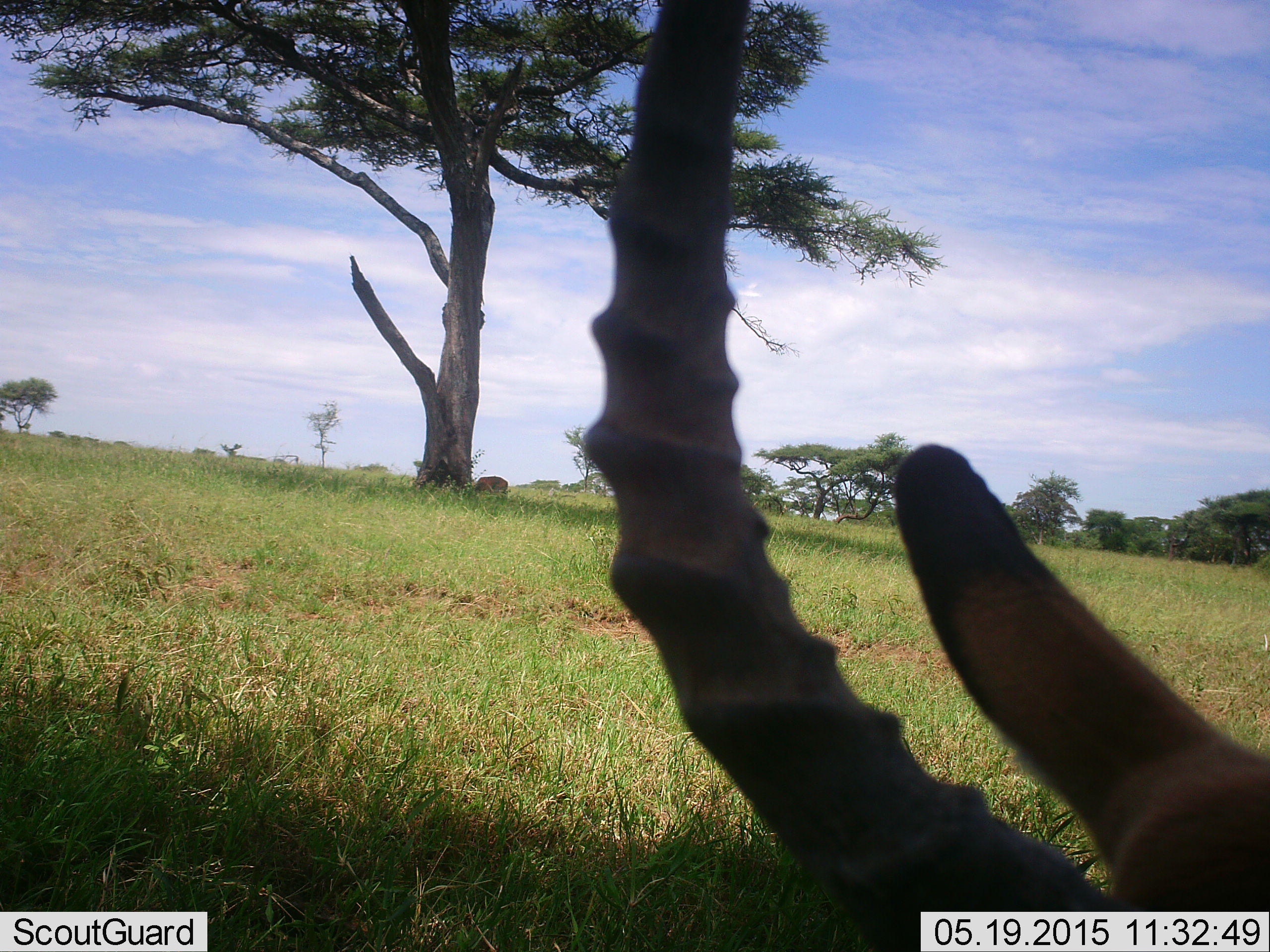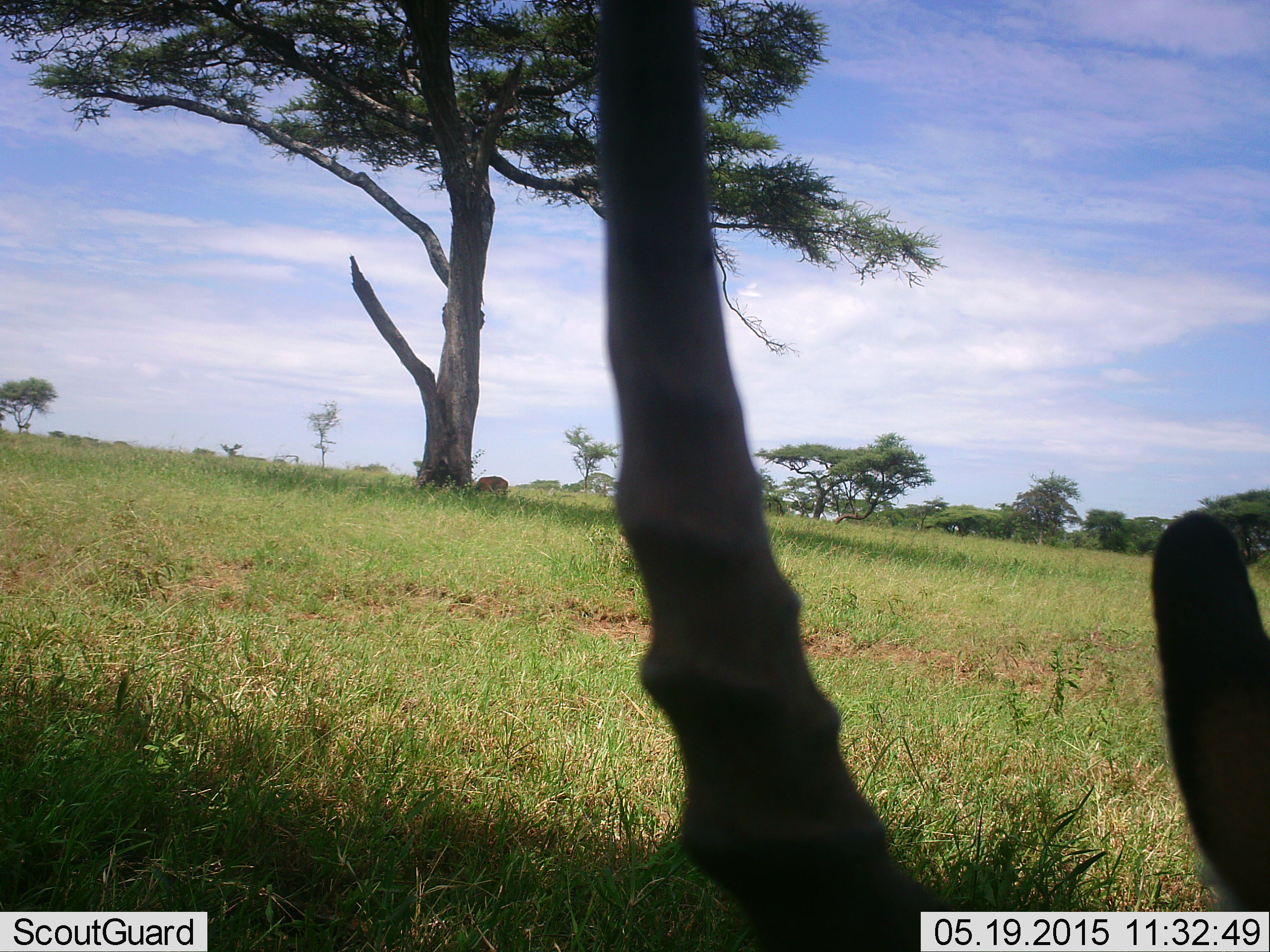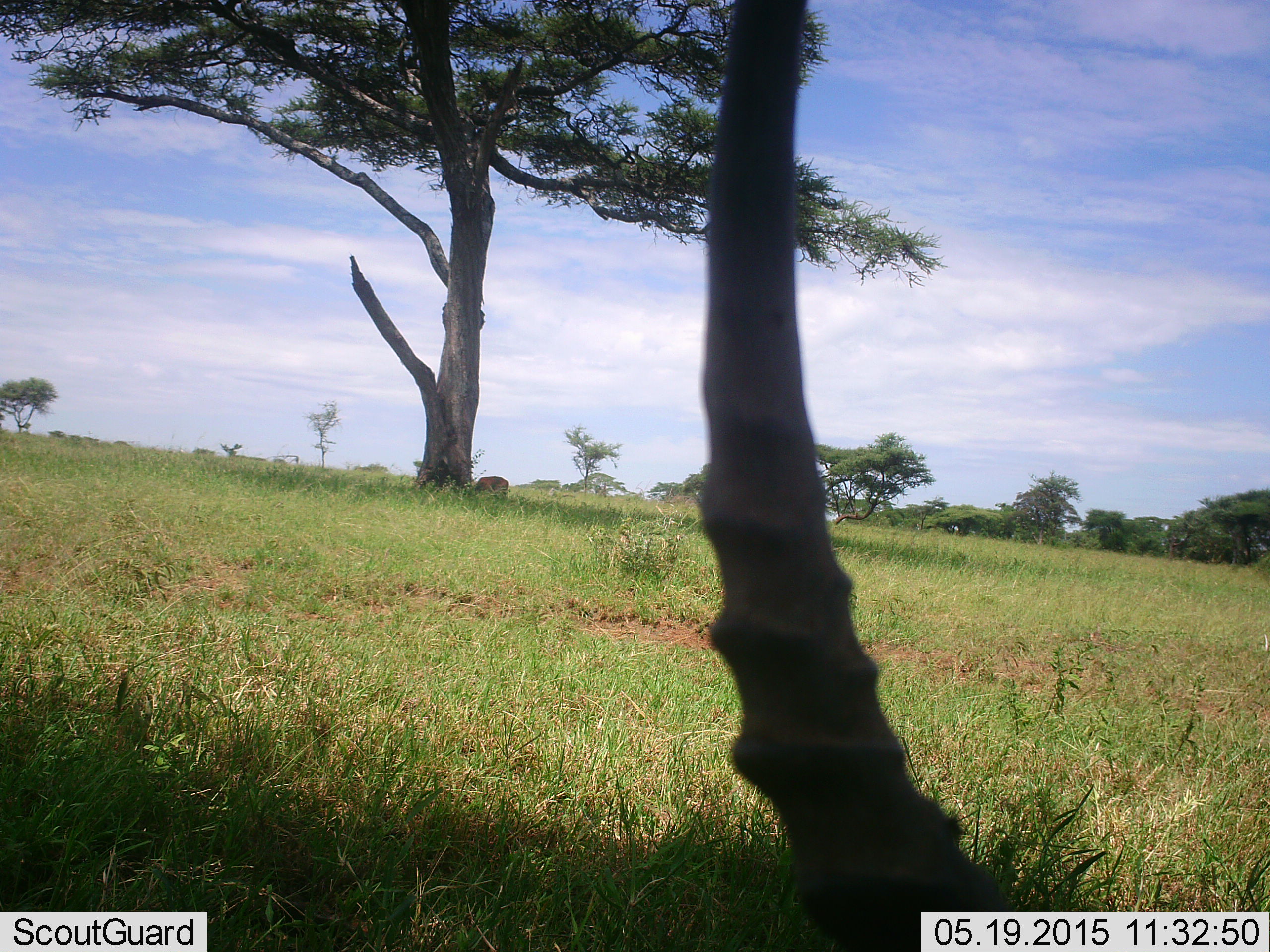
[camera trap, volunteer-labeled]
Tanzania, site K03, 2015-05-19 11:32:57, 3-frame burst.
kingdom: Animalia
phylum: Chordata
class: Mammalia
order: Artiodactyla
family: Bovidae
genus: Aepyceros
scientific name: Aepyceros melampus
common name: impala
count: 2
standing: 60%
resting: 30%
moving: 10%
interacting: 0%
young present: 0%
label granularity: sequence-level